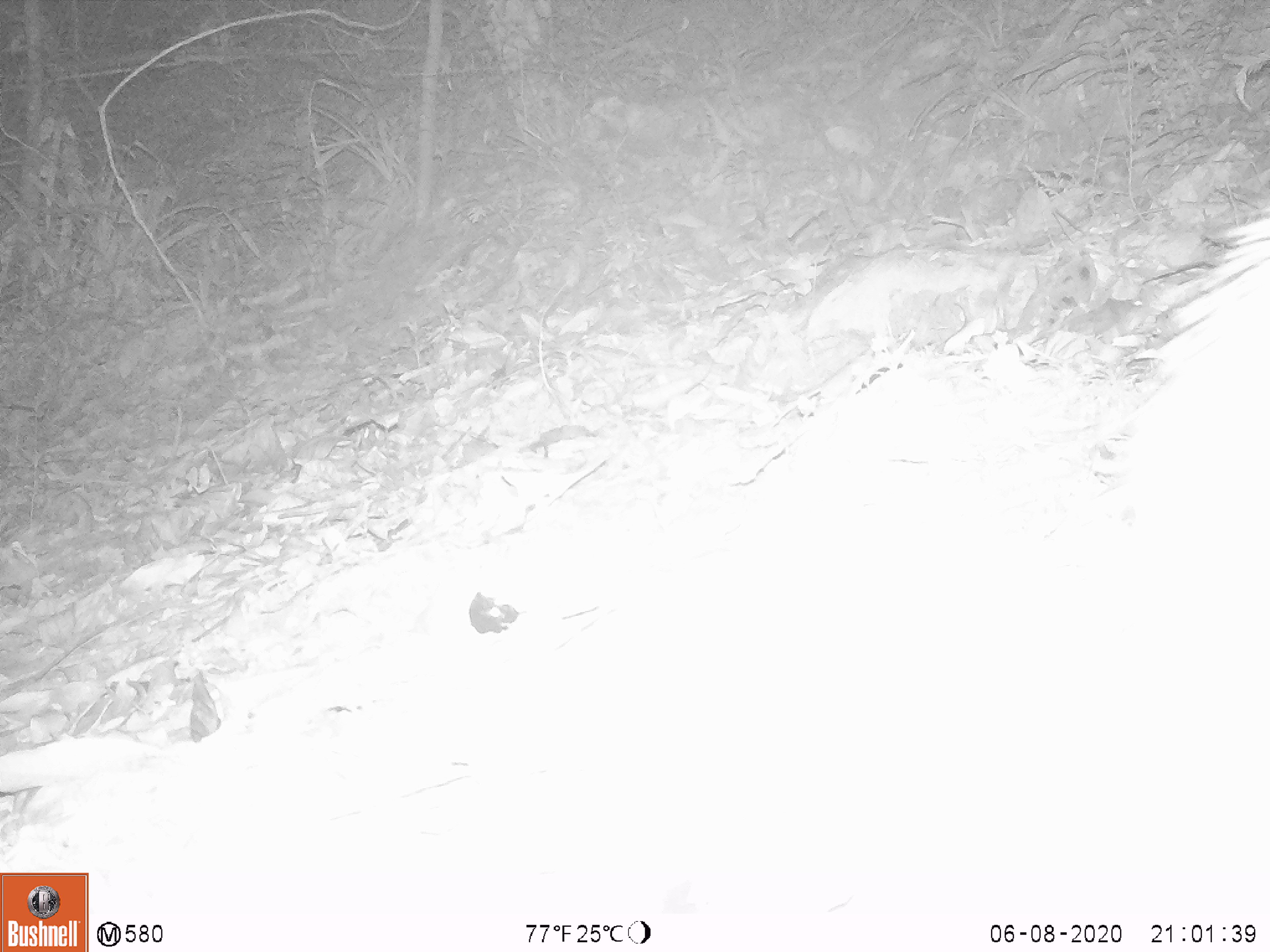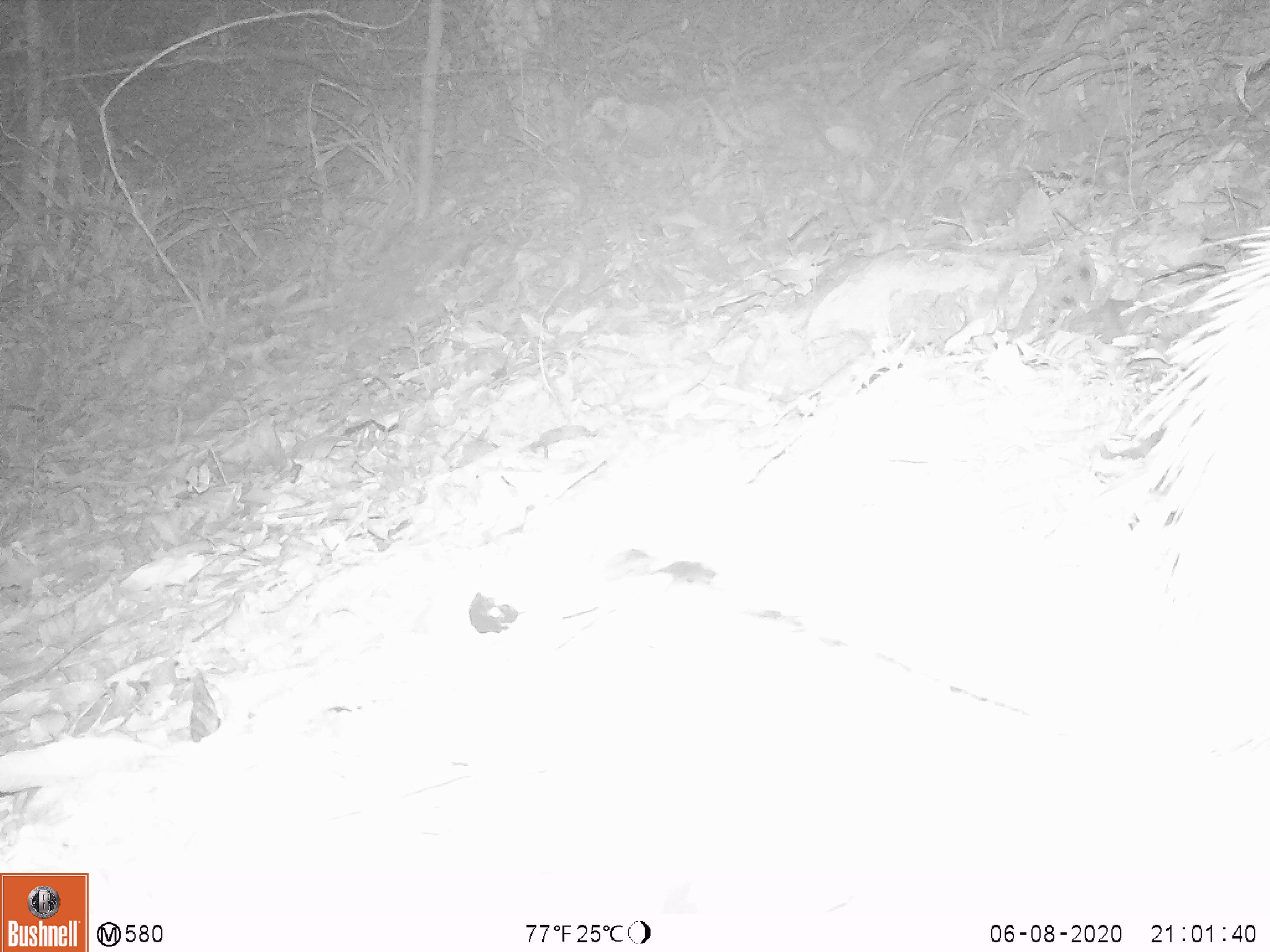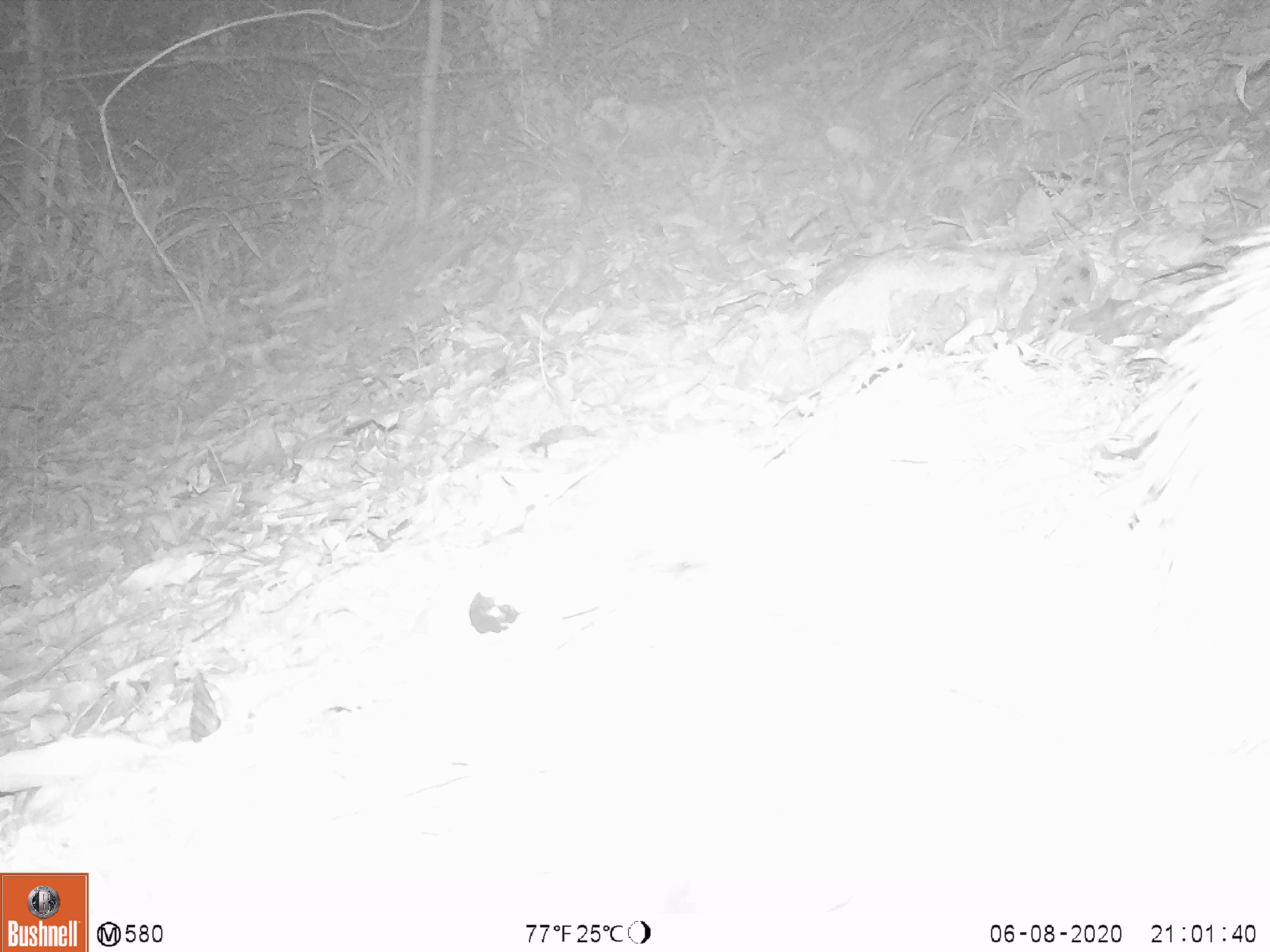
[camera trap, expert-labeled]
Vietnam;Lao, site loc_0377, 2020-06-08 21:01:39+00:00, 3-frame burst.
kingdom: Animalia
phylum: Chordata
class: Mammalia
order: Rodentia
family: Hystricidae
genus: Atherurus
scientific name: Atherurus macrourus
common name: asiatic brush-tailed porcupine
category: asiatic brush tailed porcupine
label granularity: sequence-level